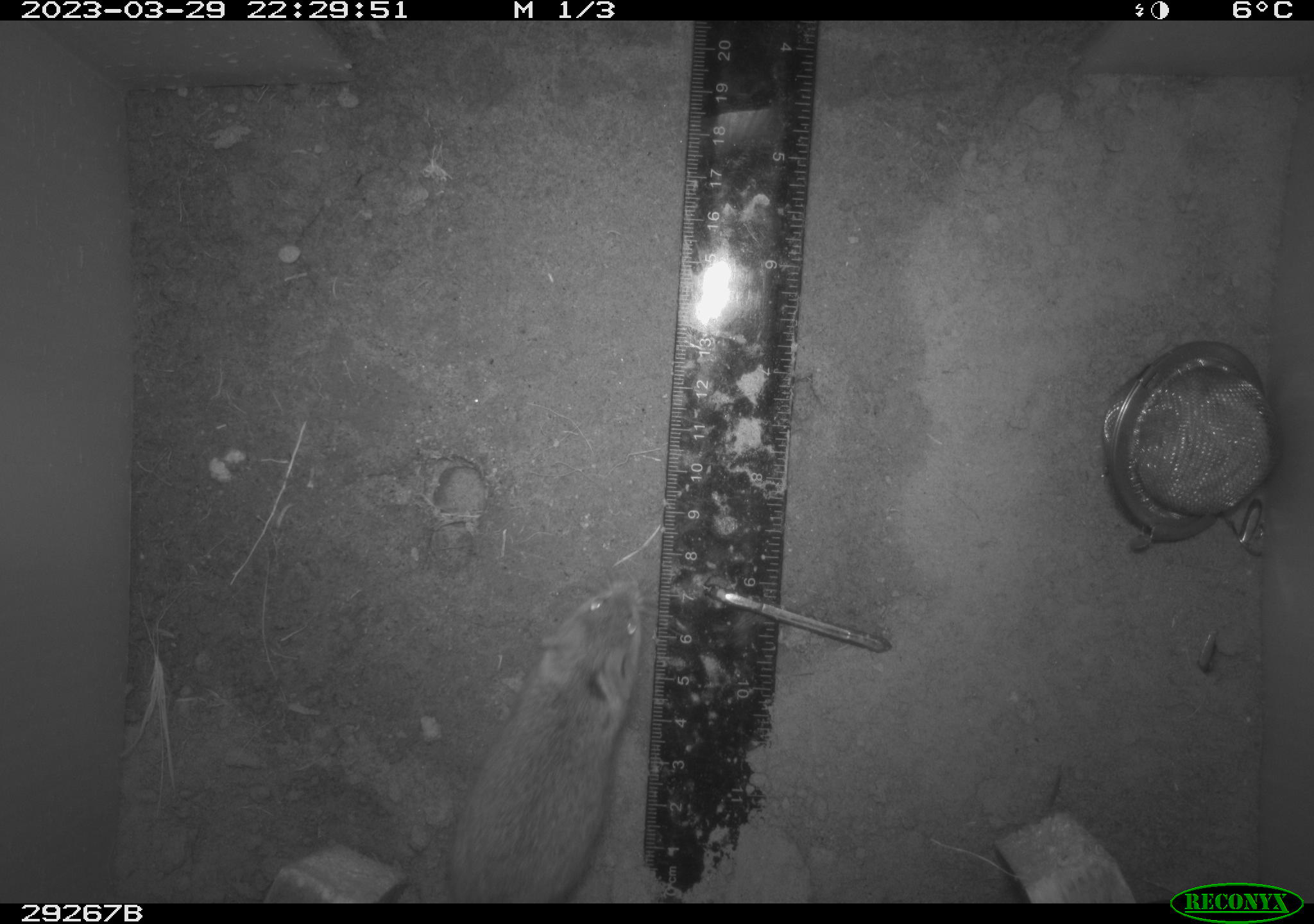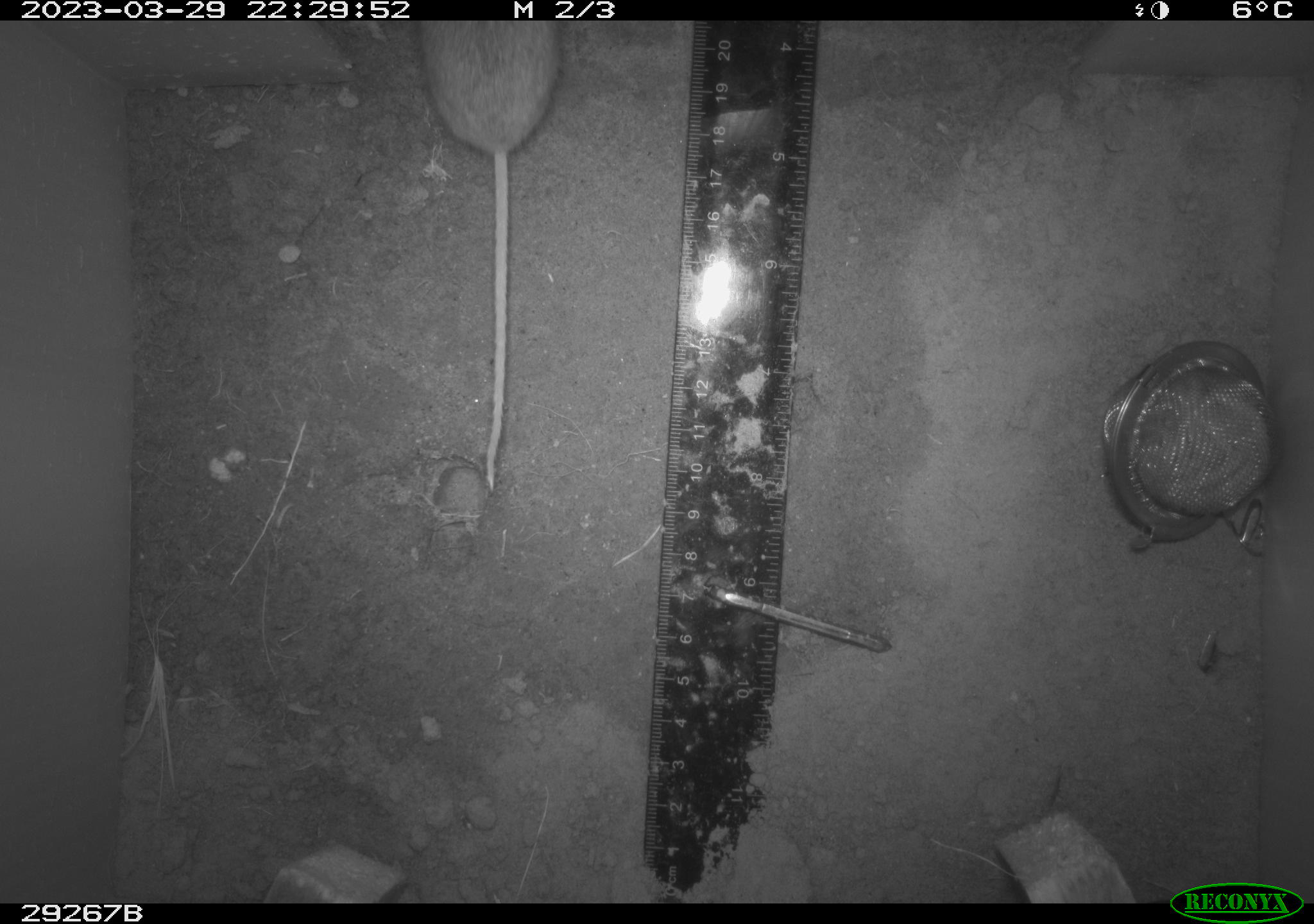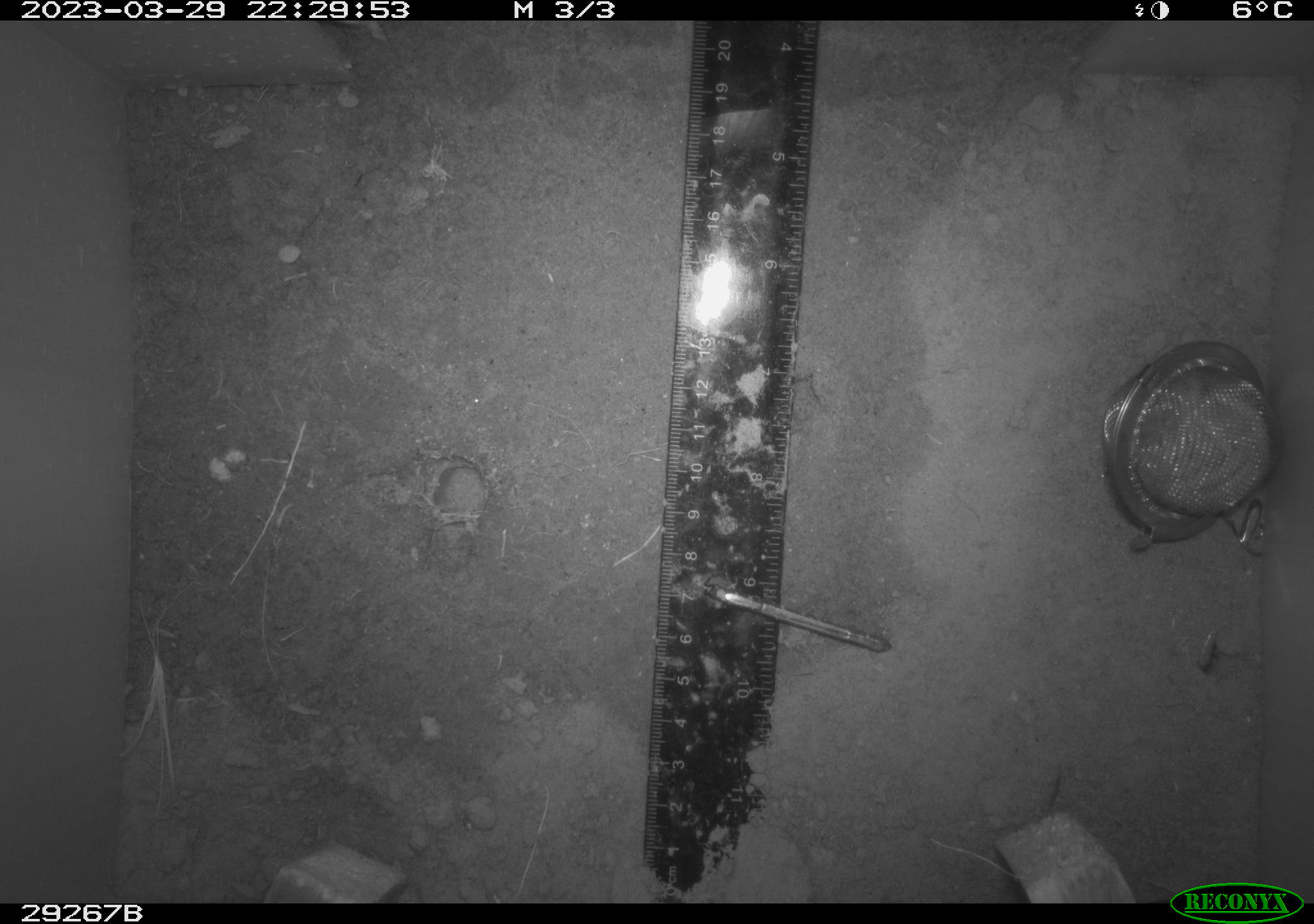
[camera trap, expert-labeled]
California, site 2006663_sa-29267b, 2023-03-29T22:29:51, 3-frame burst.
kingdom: Animalia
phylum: Chordata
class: Mammalia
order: Rodentia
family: Cricetidae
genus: Peromyscus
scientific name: Peromyscus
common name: deer mice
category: peromyscus species